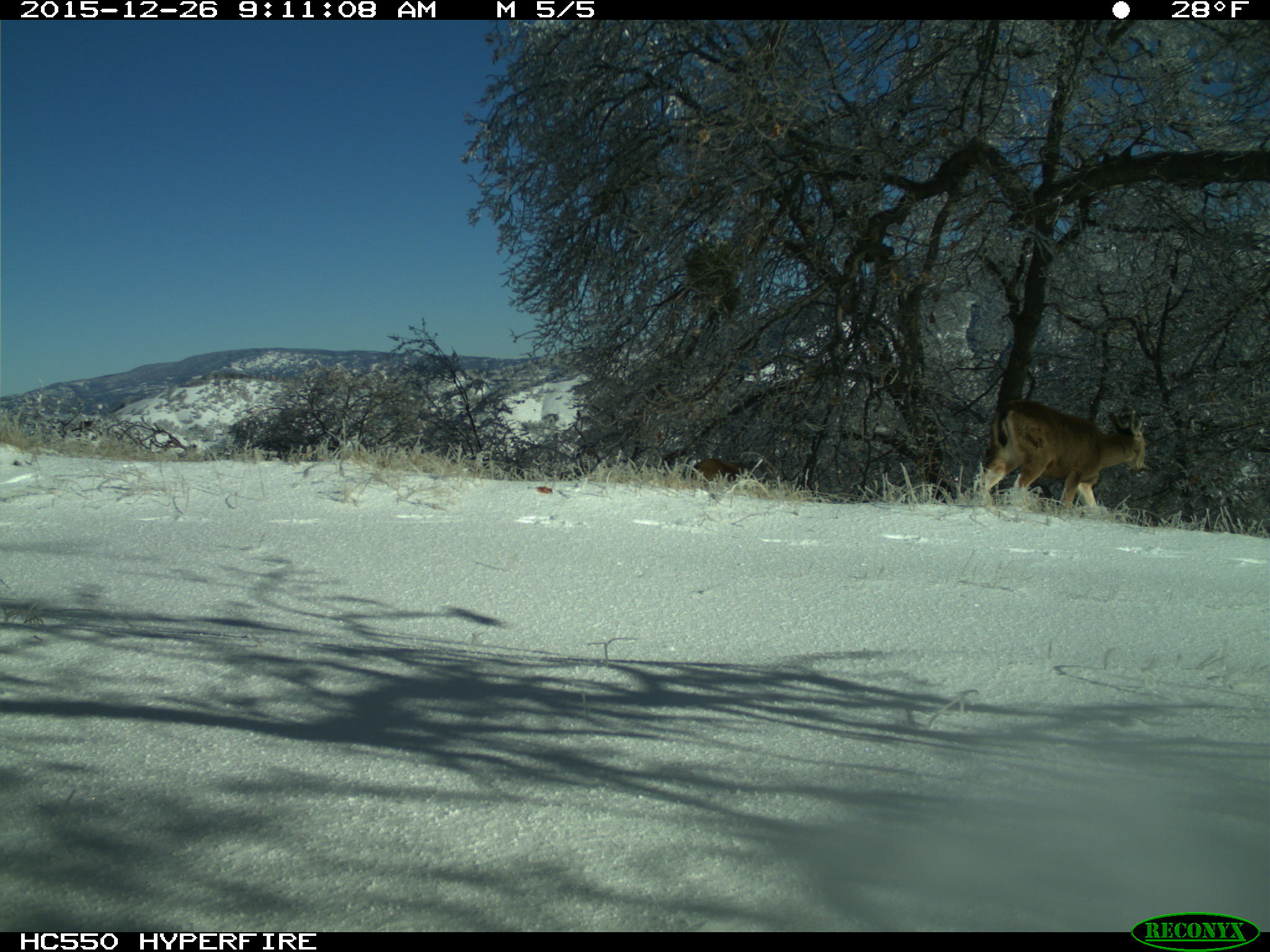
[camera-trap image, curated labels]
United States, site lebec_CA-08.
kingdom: Animalia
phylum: Chordata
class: Mammalia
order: Artiodactyla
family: Cervidae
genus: Odocoileus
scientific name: Odocoileus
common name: deer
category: unidentified deer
Unidentified deer (deer) (Odocoileus).